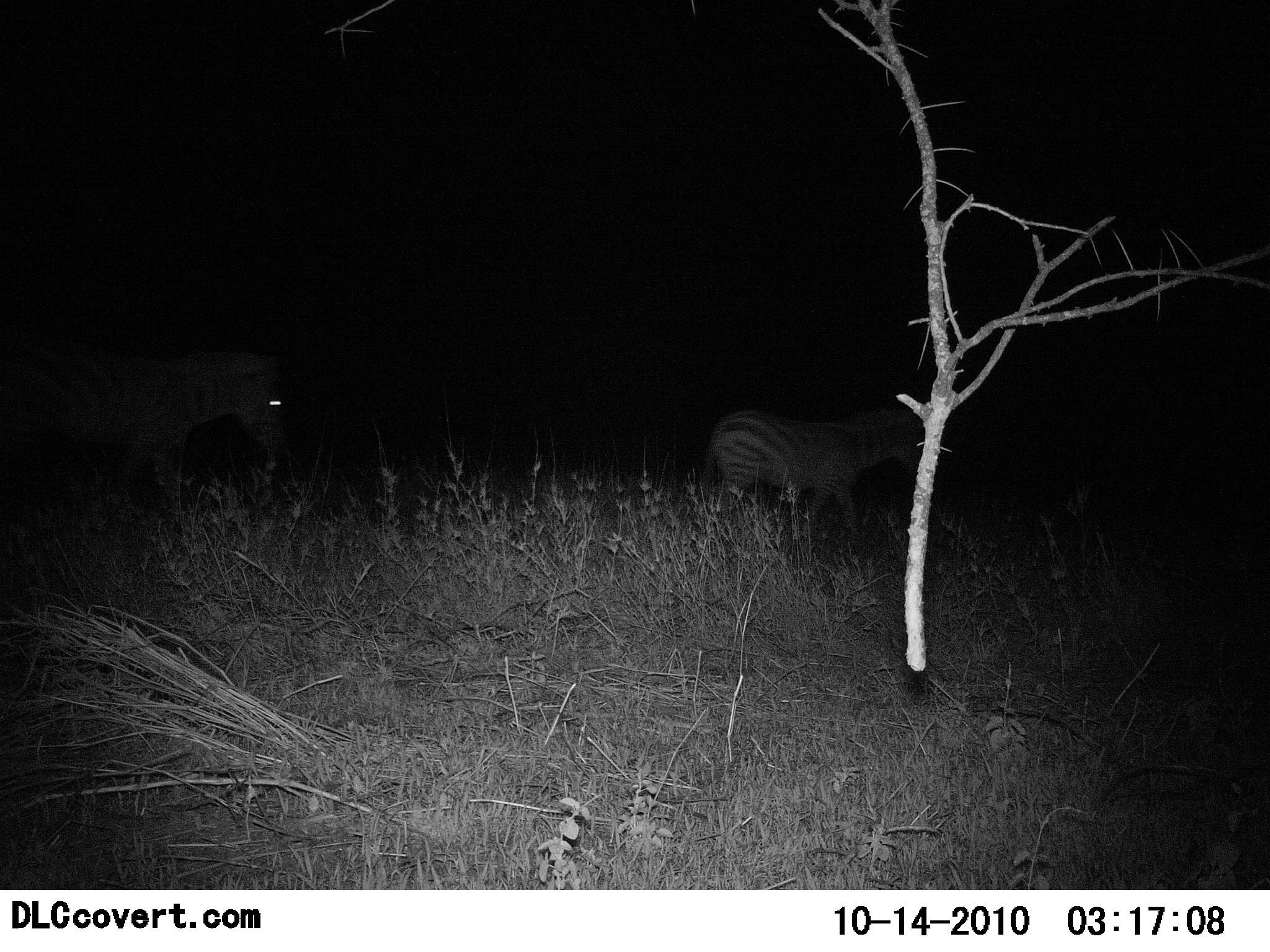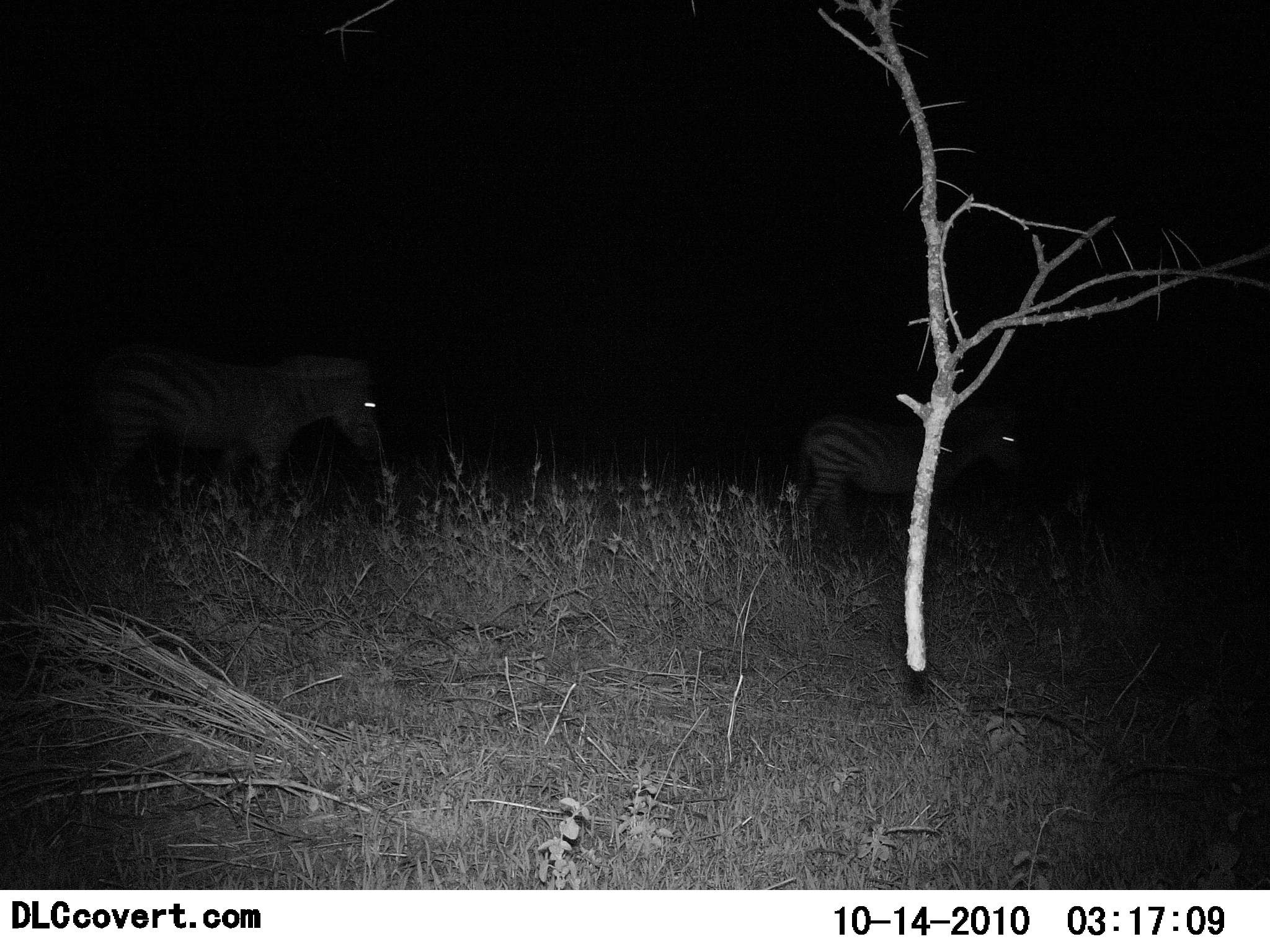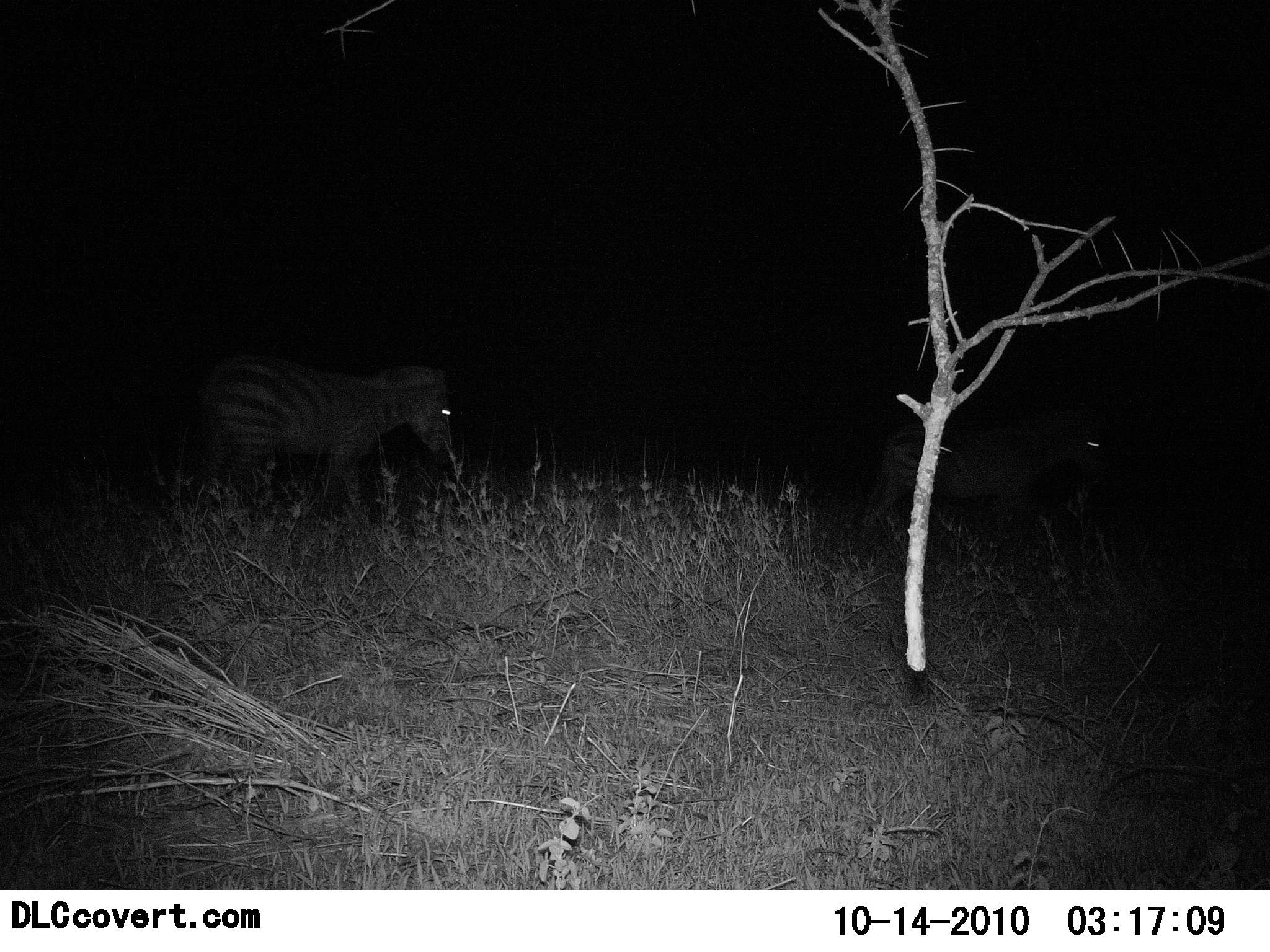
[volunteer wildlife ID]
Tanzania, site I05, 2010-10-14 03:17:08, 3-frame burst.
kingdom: Animalia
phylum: Chordata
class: Mammalia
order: Perissodactyla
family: Equidae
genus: Equus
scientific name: Equus quagga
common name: plains zebra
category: zebra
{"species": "zebra (plains zebra) (Equus quagga)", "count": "2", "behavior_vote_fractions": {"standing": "0%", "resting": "0%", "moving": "100%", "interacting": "0%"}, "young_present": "0%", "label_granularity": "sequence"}